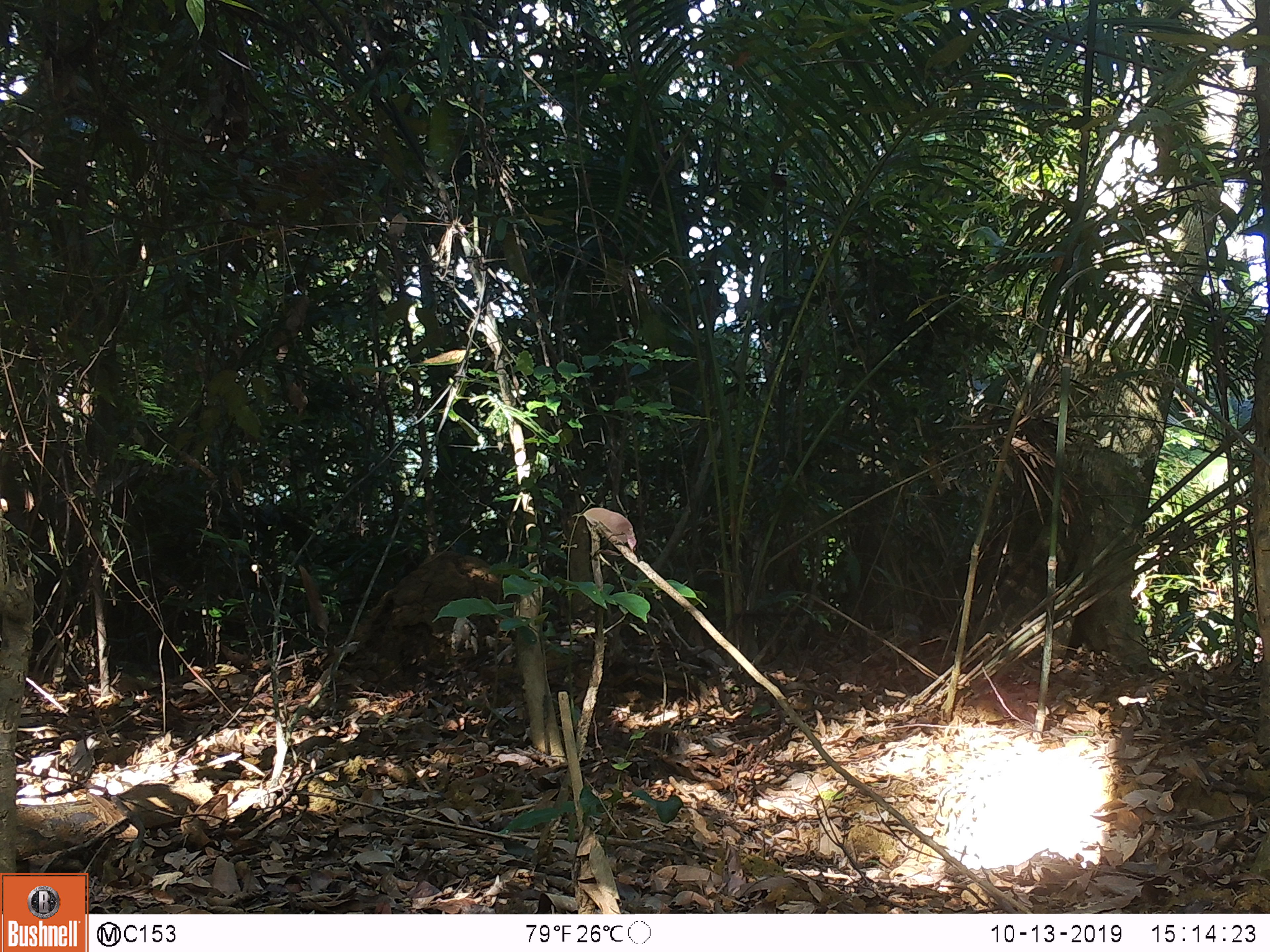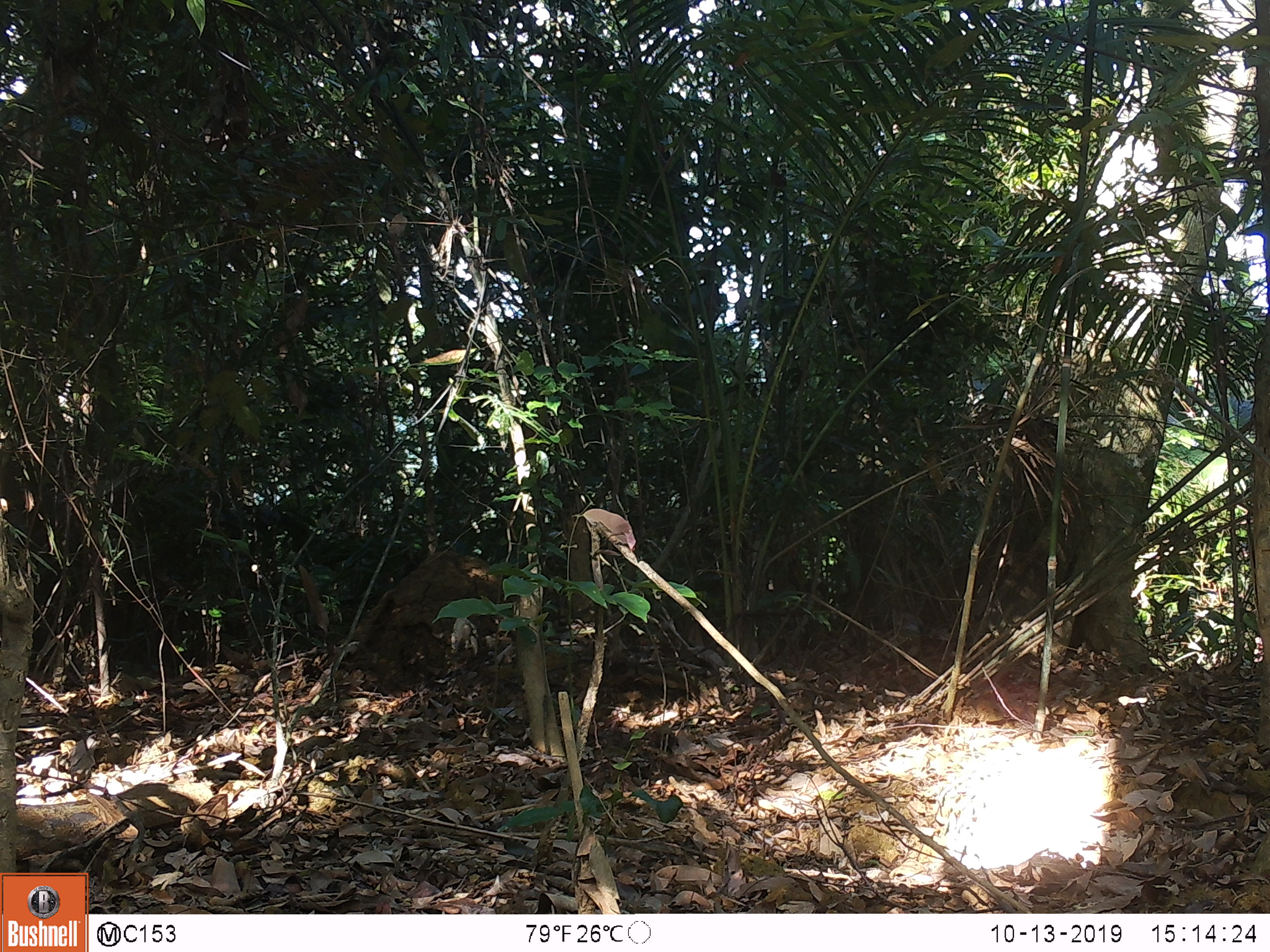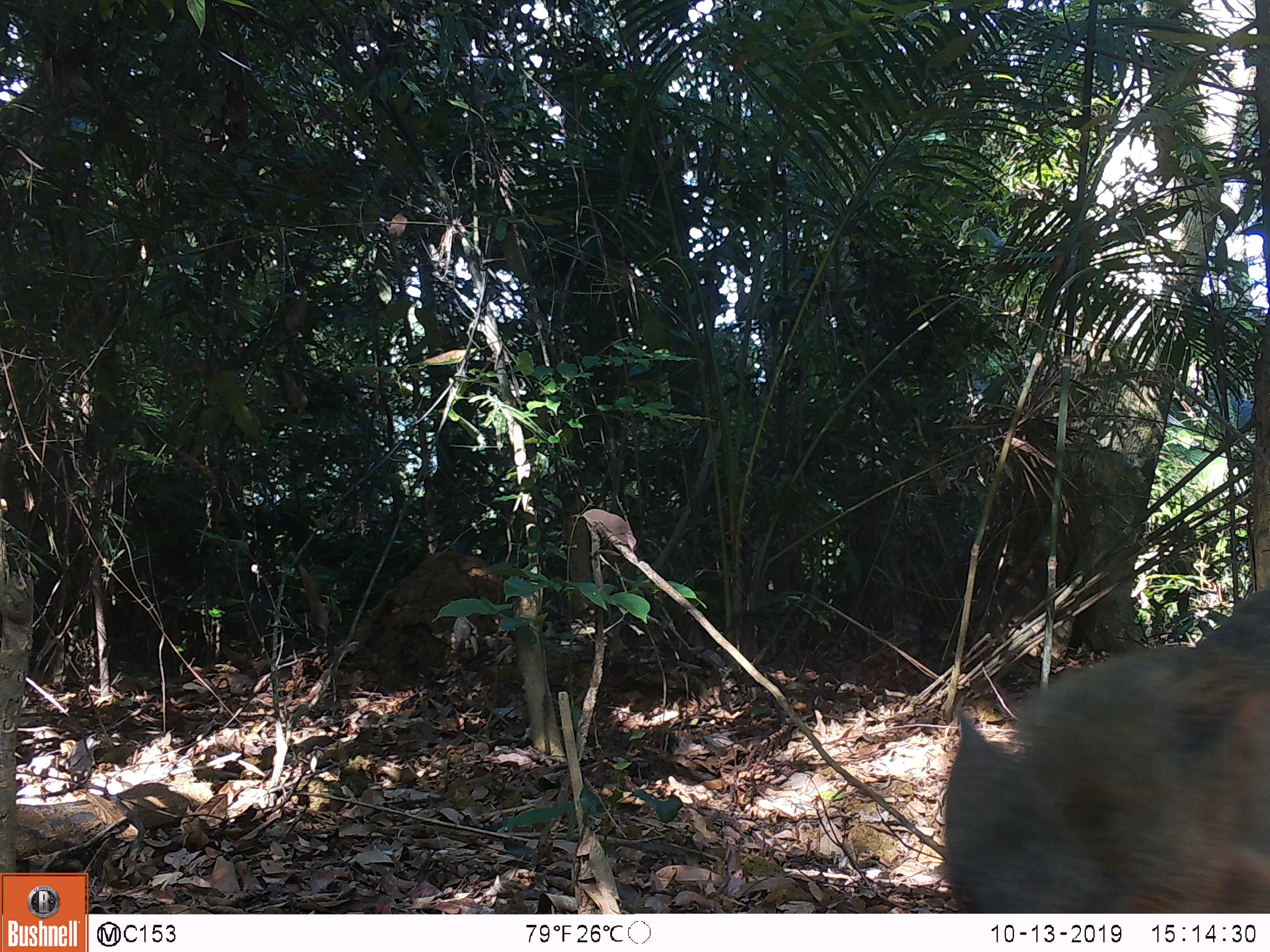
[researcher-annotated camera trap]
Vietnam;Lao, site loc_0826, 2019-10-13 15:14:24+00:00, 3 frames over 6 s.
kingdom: Animalia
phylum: Chordata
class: Mammalia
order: Artiodactyla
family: Suidae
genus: Sus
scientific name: Sus scrofa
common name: eurasian wild pig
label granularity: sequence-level